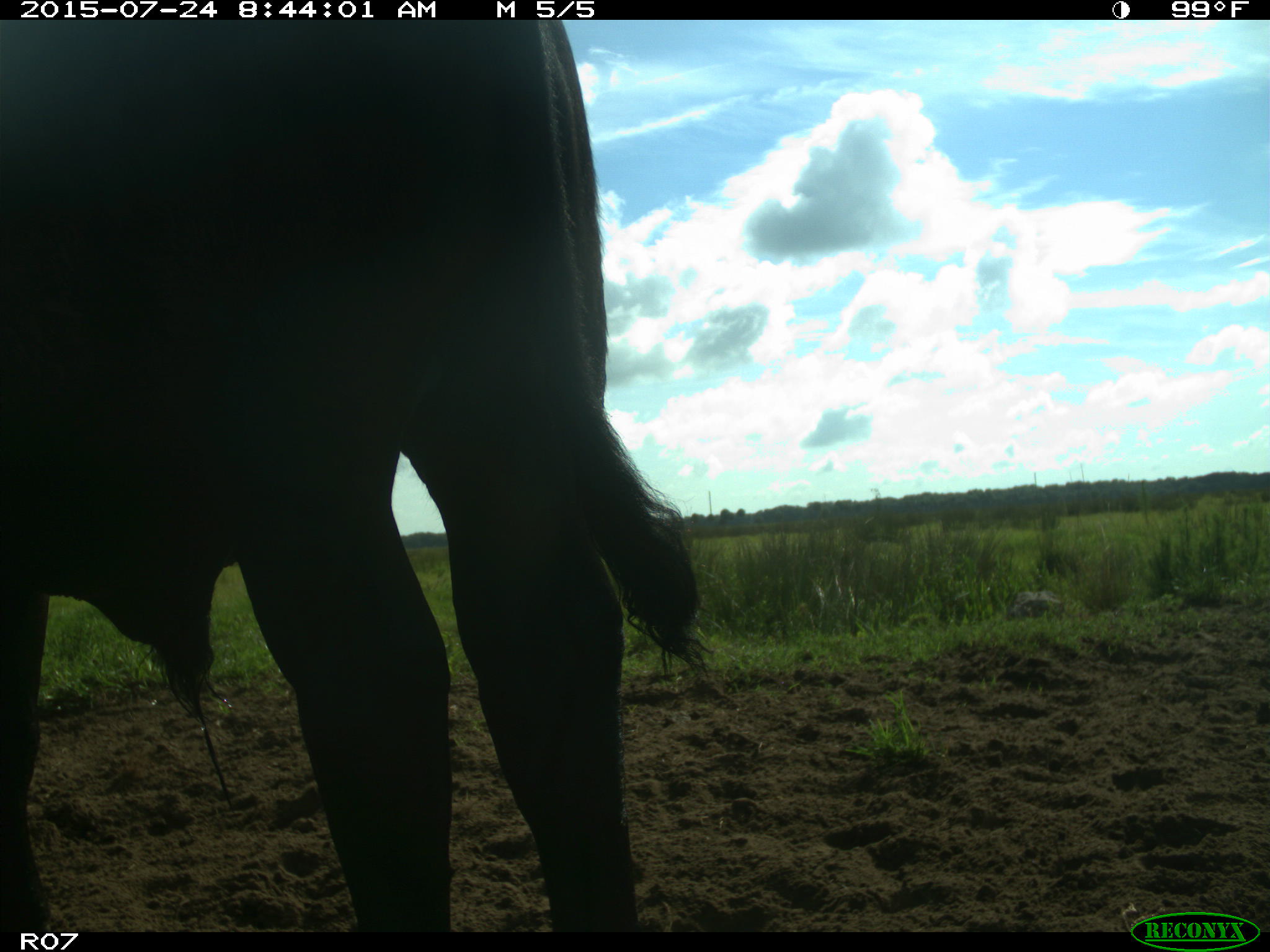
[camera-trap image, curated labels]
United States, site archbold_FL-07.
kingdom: Animalia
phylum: Chordata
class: Mammalia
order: Artiodactyla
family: Bovidae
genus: Bos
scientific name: Bos taurus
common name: domestic cow